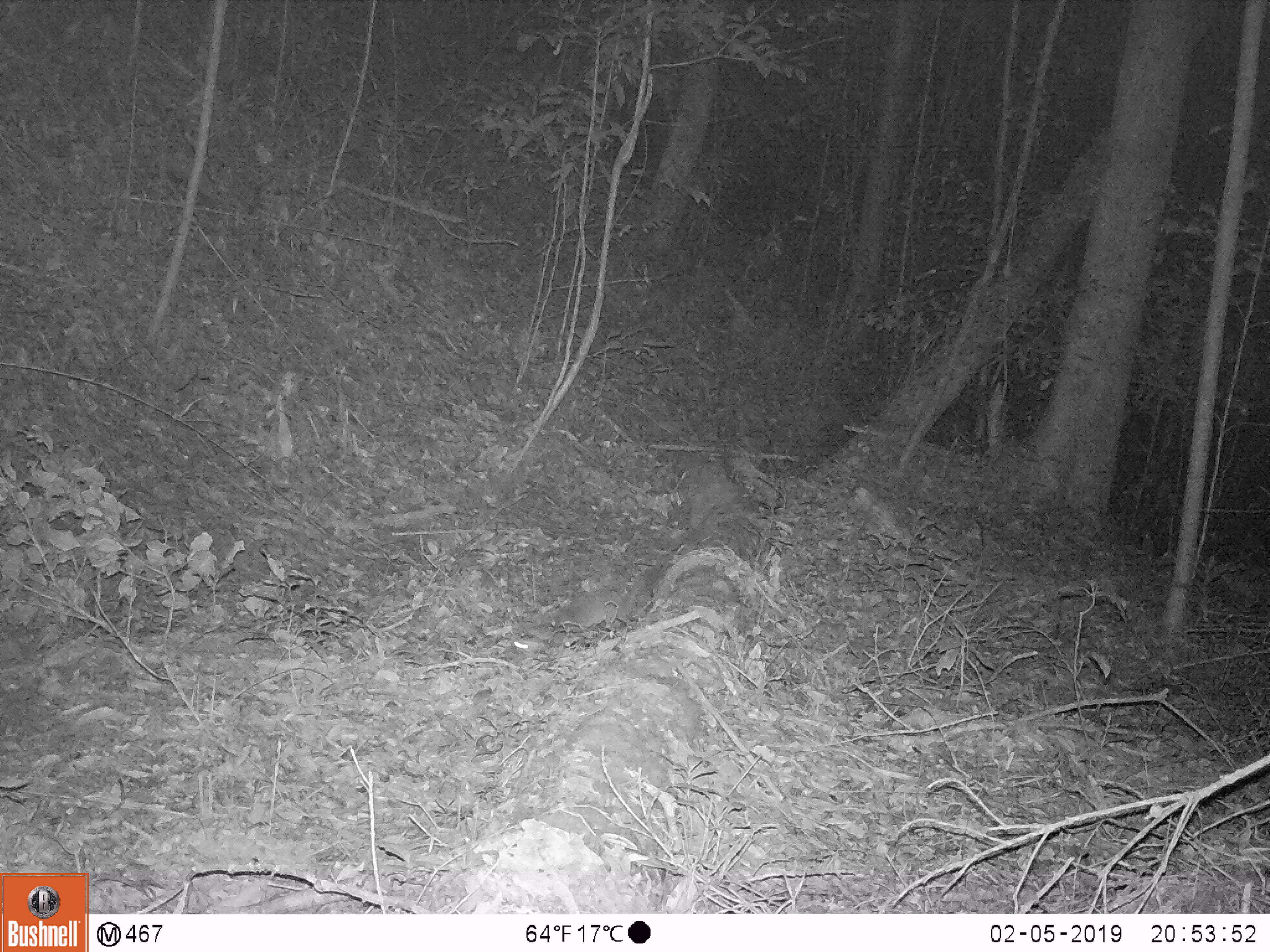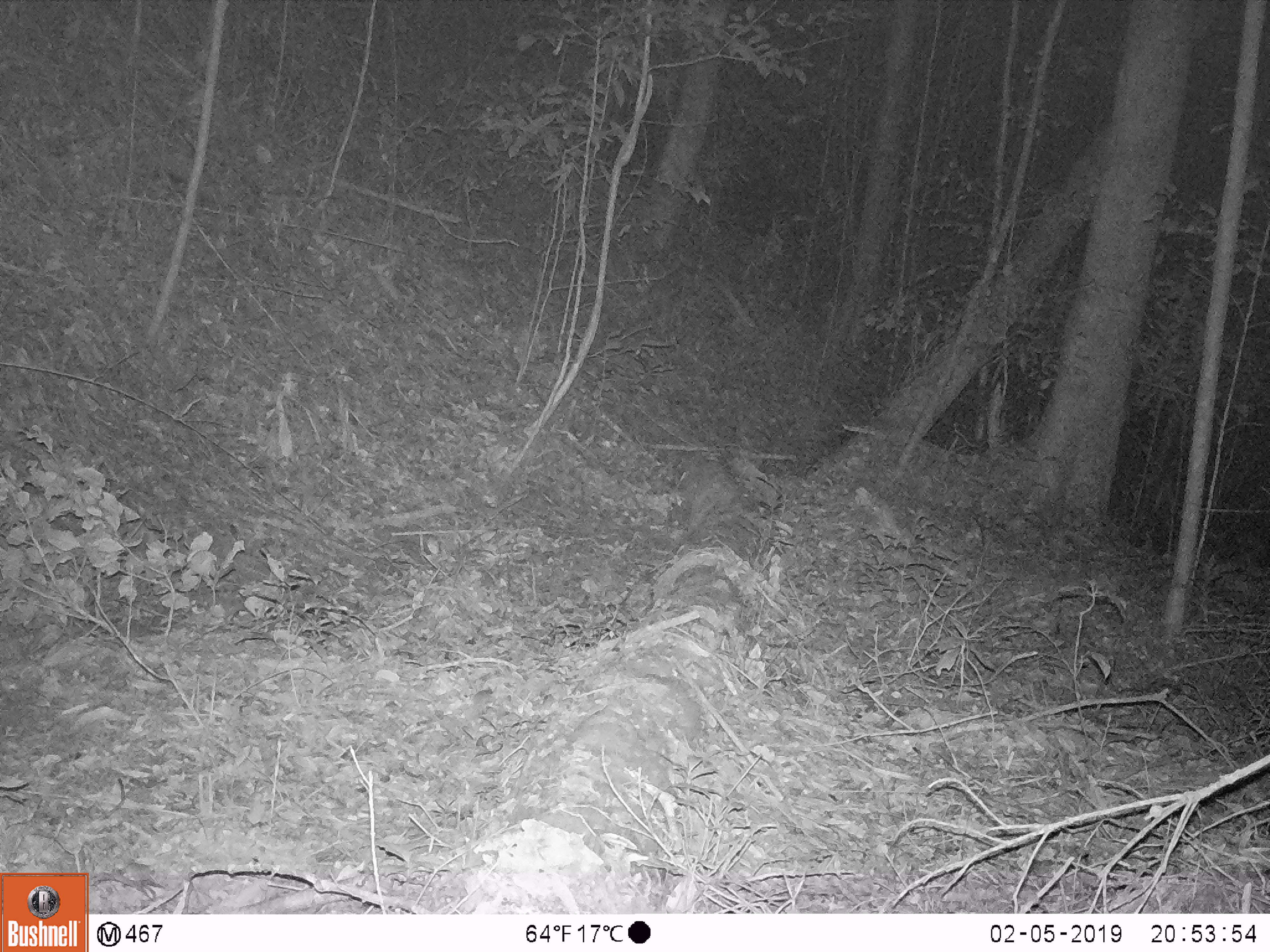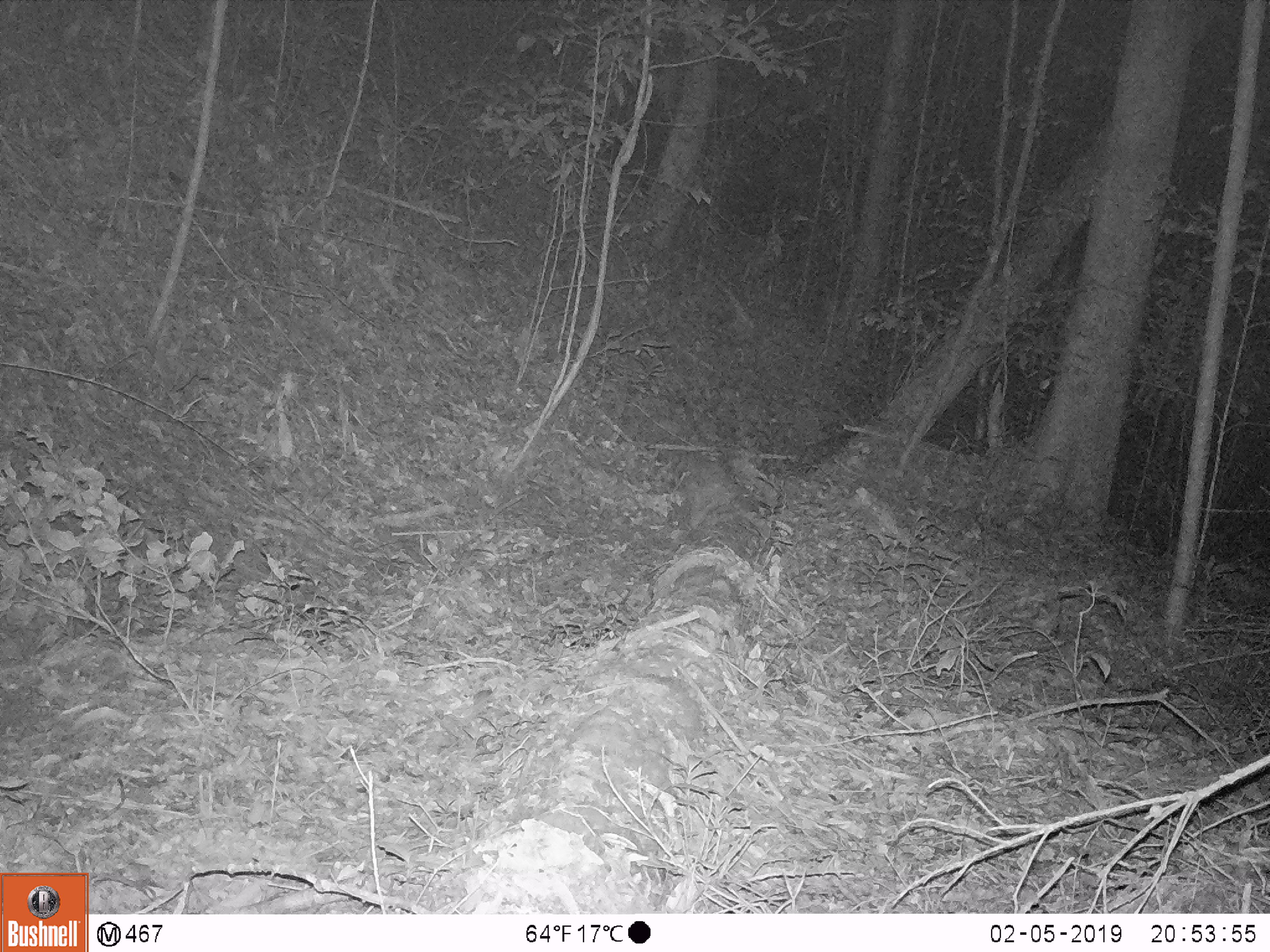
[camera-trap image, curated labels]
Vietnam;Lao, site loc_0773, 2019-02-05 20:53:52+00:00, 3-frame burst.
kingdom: Animalia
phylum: Chordata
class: Mammalia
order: Carnivora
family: Mustelidae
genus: Melogale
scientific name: Melogale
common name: ferret badger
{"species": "ferret badger (Melogale)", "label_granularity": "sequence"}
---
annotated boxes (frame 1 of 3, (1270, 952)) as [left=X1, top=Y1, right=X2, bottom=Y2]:
ferret badger: [left=543, top=585, right=625, bottom=631]